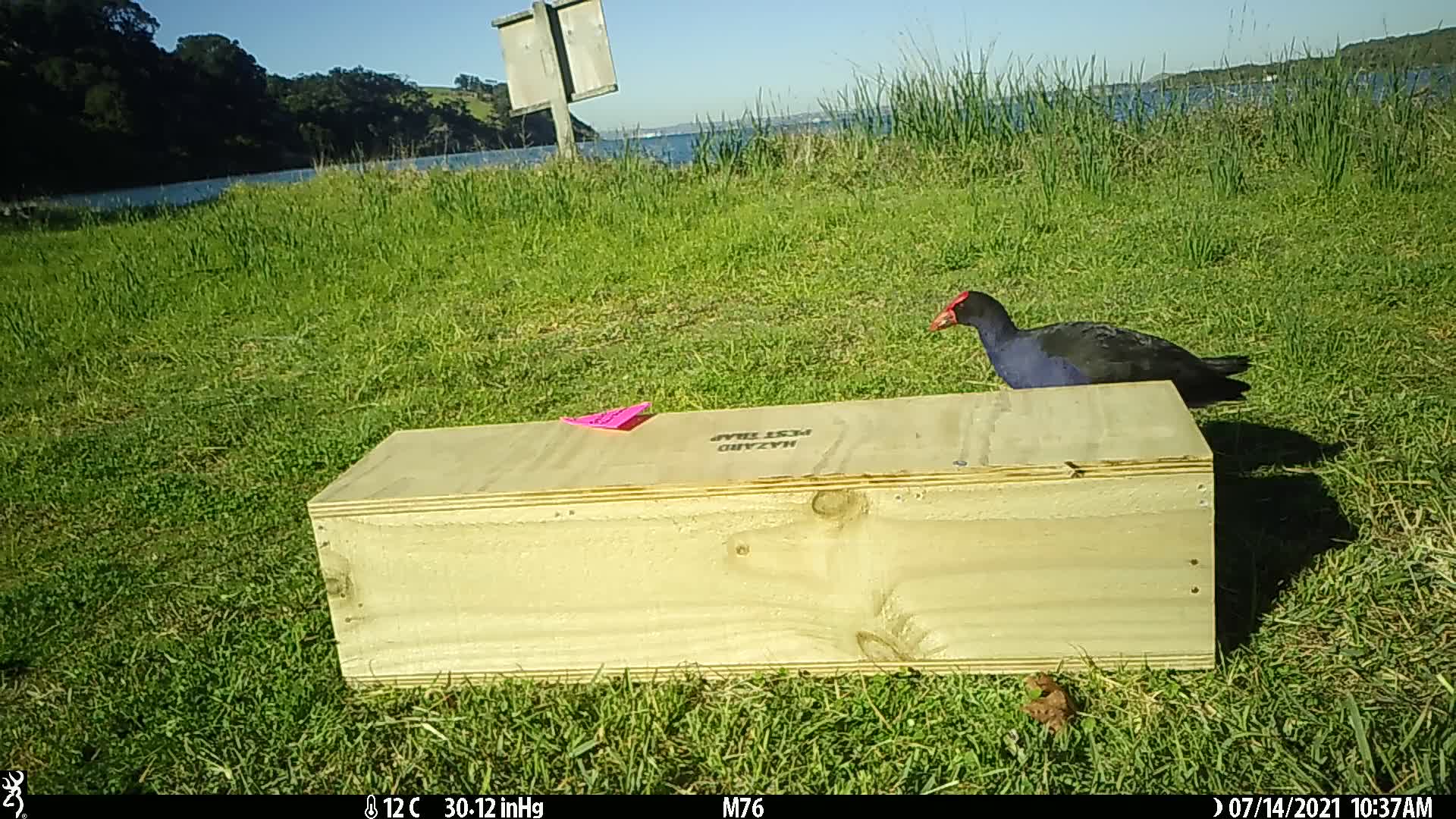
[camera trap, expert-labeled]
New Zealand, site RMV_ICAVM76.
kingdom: Animalia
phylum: Chordata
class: Aves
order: Gruiformes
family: Rallidae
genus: Porphyrio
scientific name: Porphyrio melanotus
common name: australasian swamphen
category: pukeko